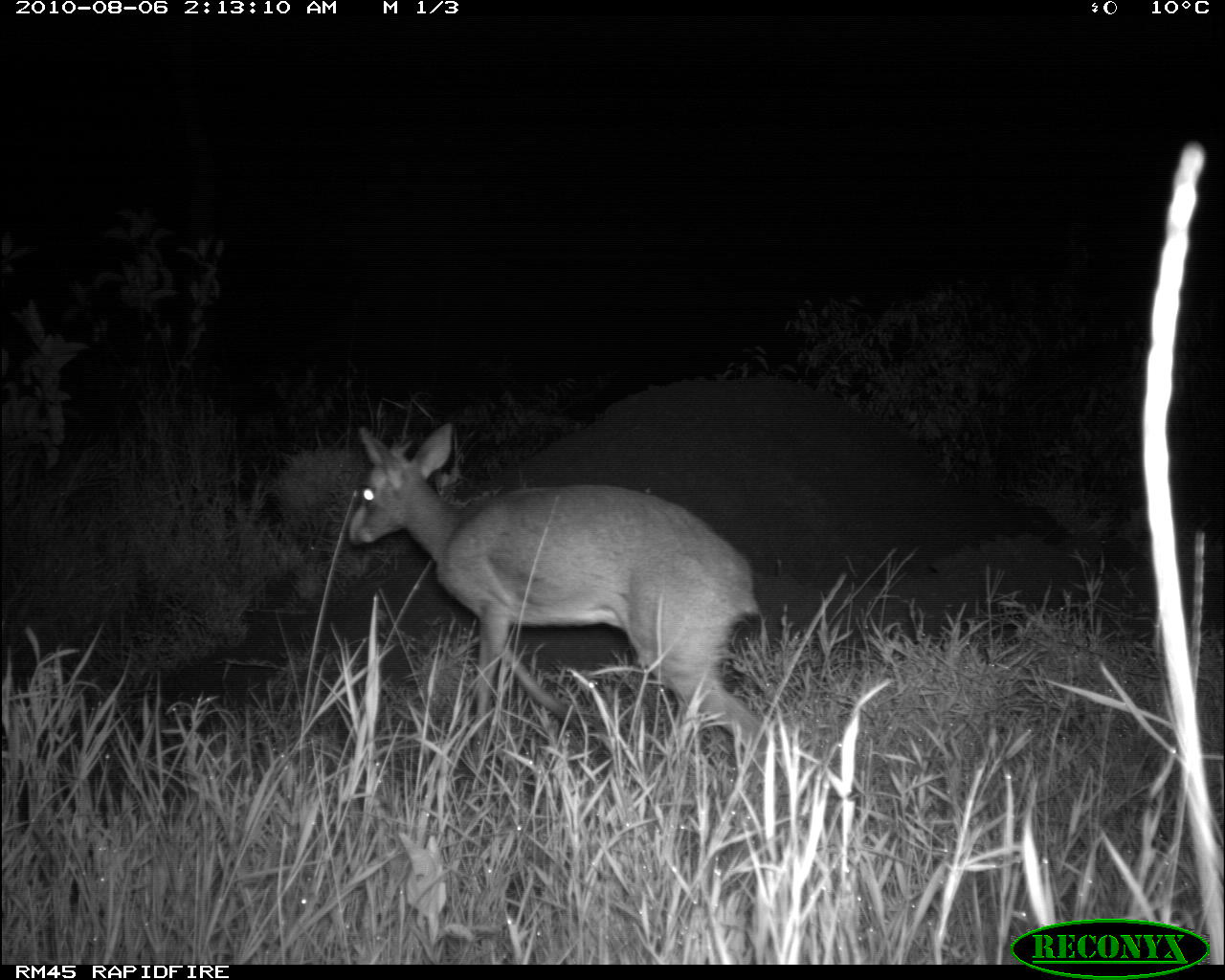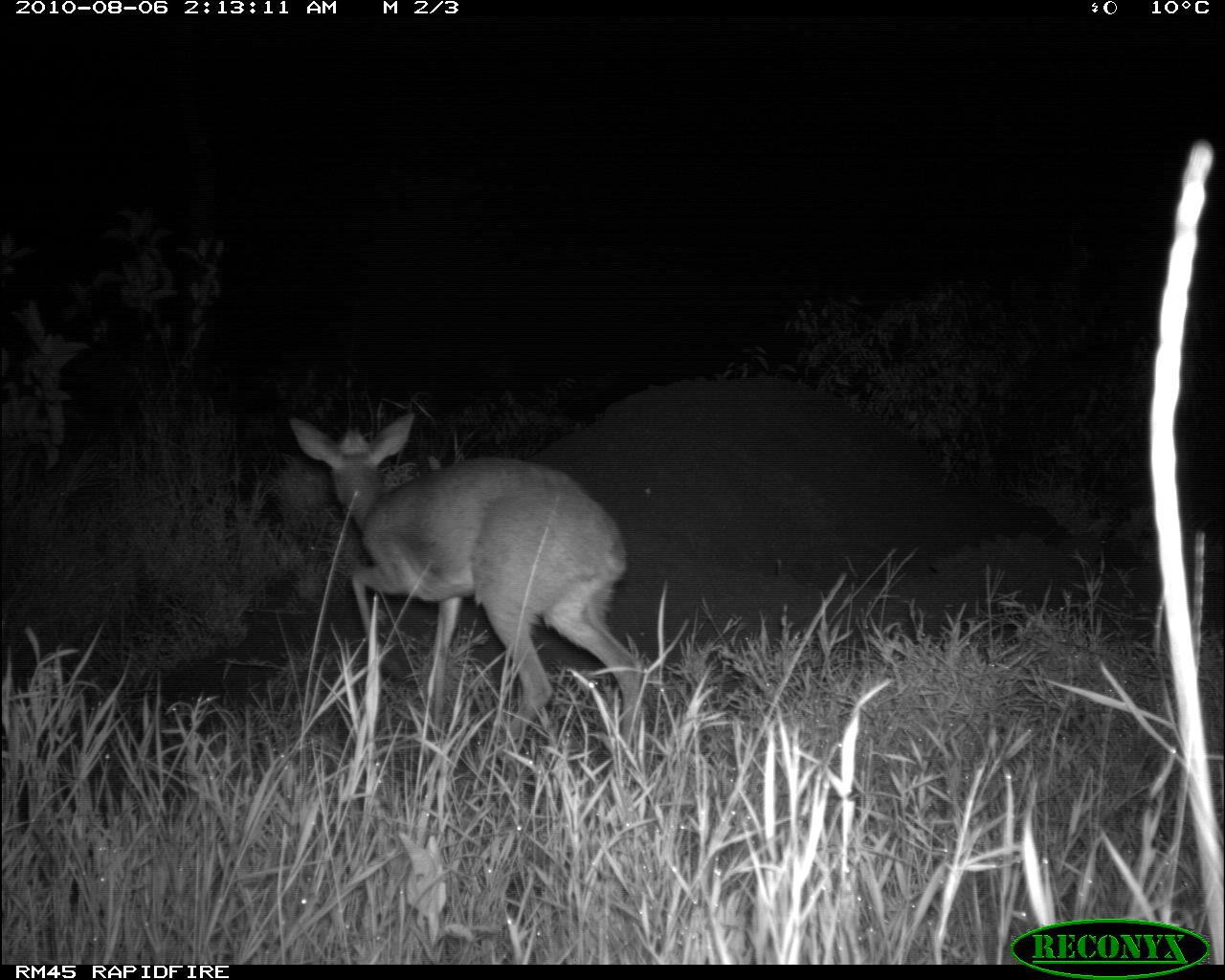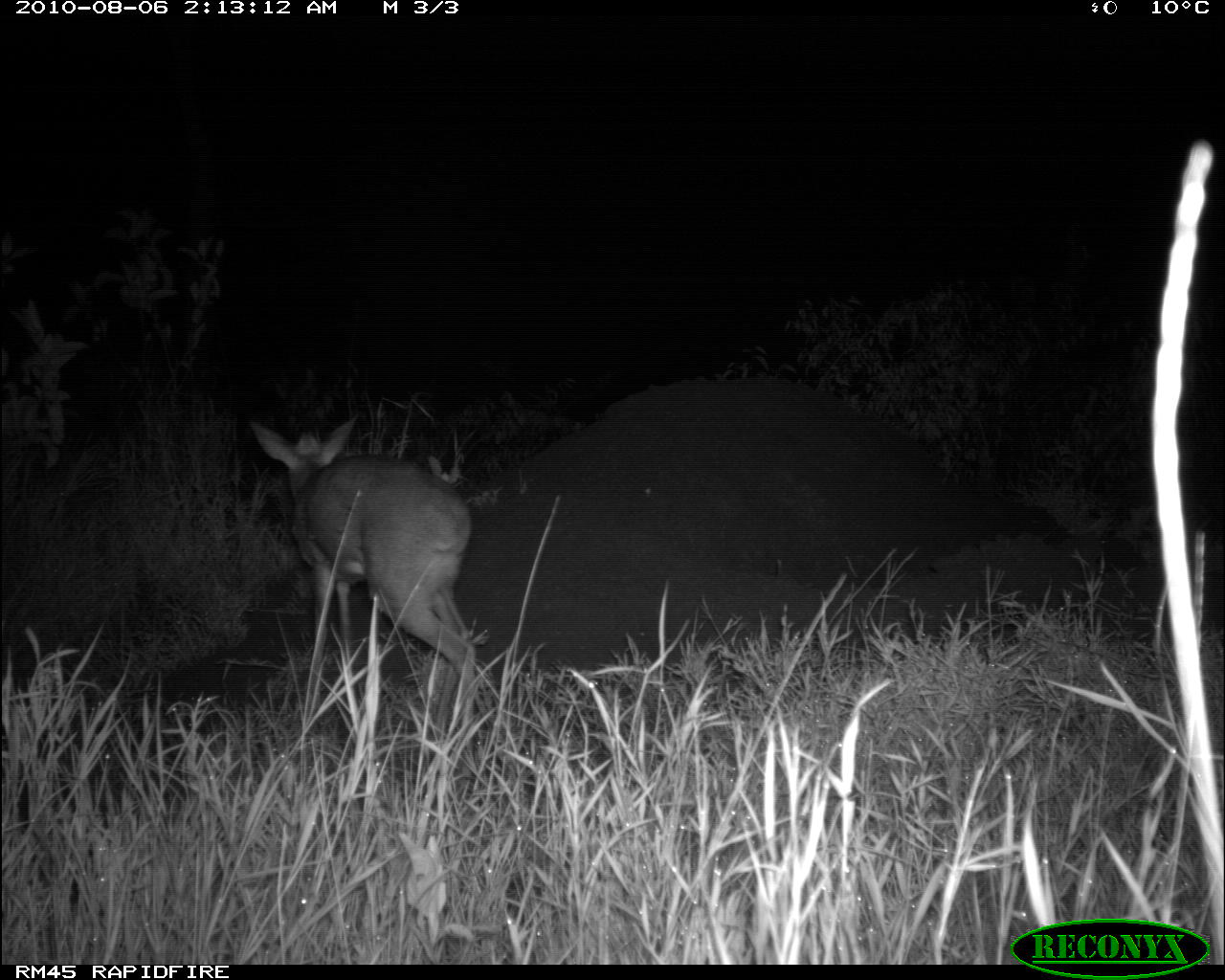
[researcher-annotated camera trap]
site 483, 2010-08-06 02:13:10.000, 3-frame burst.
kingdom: Animalia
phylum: Chordata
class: Mammalia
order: Artiodactyla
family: Bovidae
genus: Madoqua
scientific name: Madoqua guentheri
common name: günther's dik-dik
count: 1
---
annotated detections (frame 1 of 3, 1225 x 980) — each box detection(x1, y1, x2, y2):
madoqua guentheri: detection(342, 421, 783, 775)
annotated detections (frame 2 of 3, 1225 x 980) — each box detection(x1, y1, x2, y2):
madoqua guentheri: detection(286, 412, 651, 755)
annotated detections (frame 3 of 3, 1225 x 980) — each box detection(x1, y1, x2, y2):
madoqua guentheri: detection(242, 410, 478, 721)